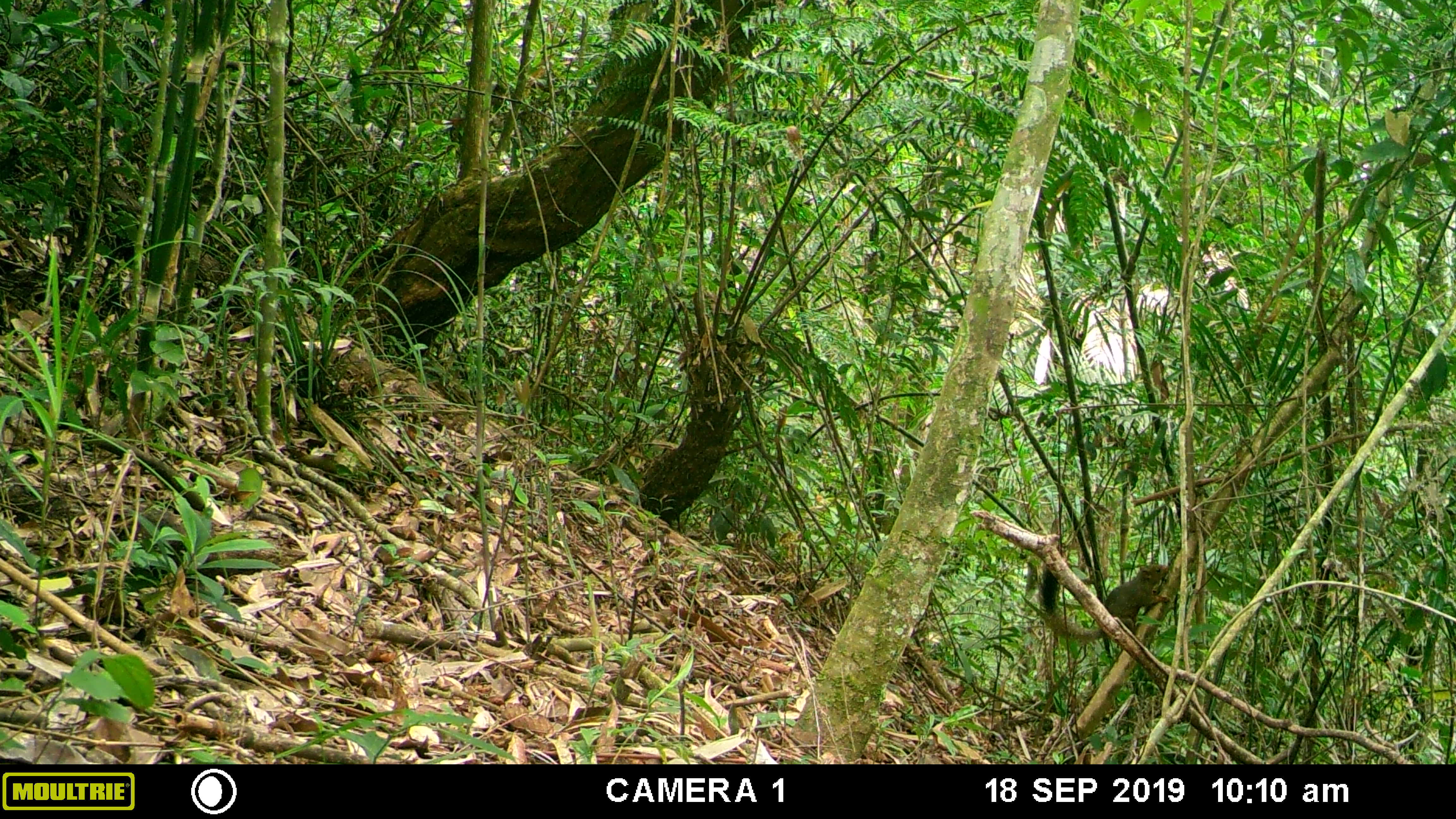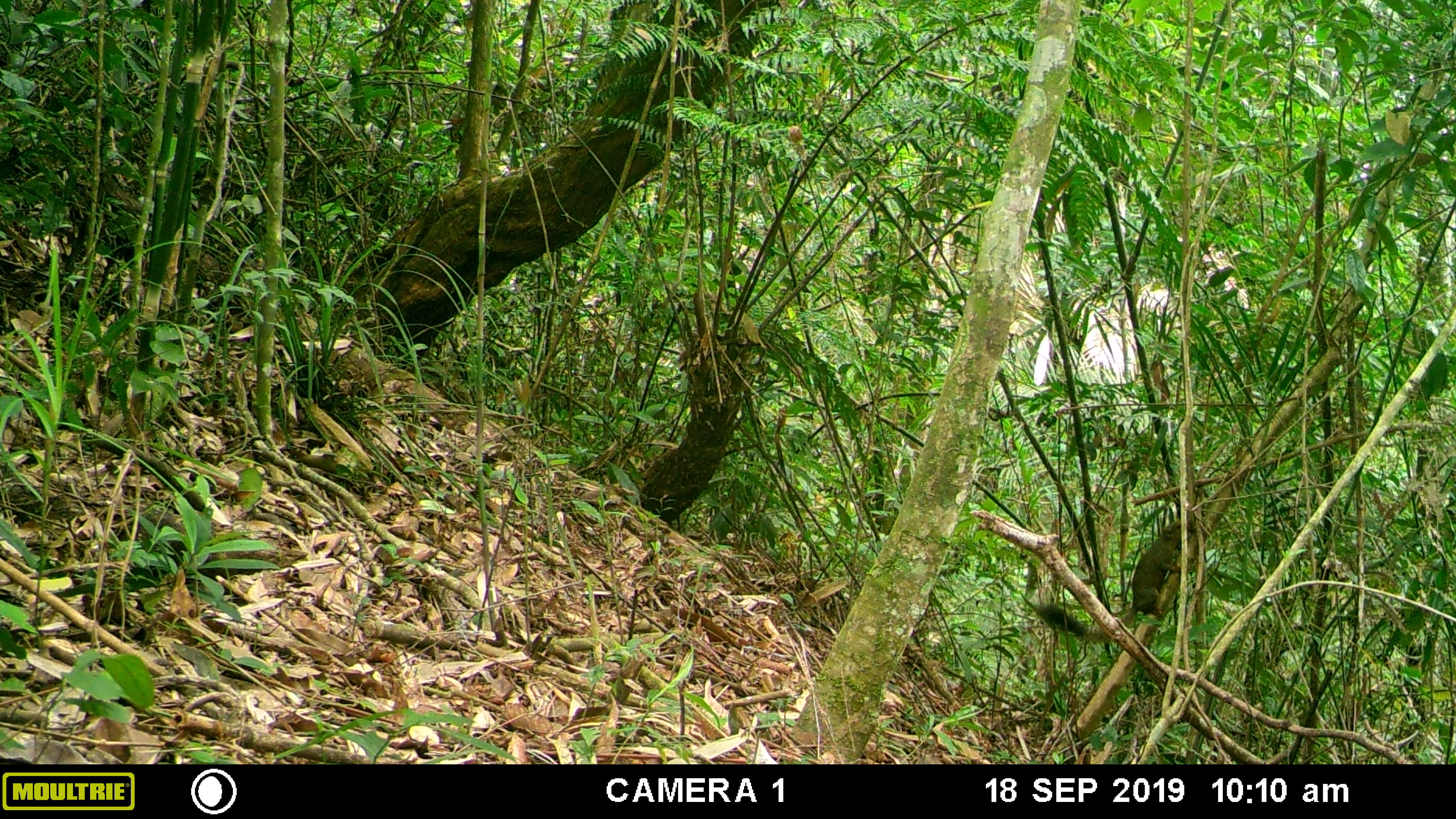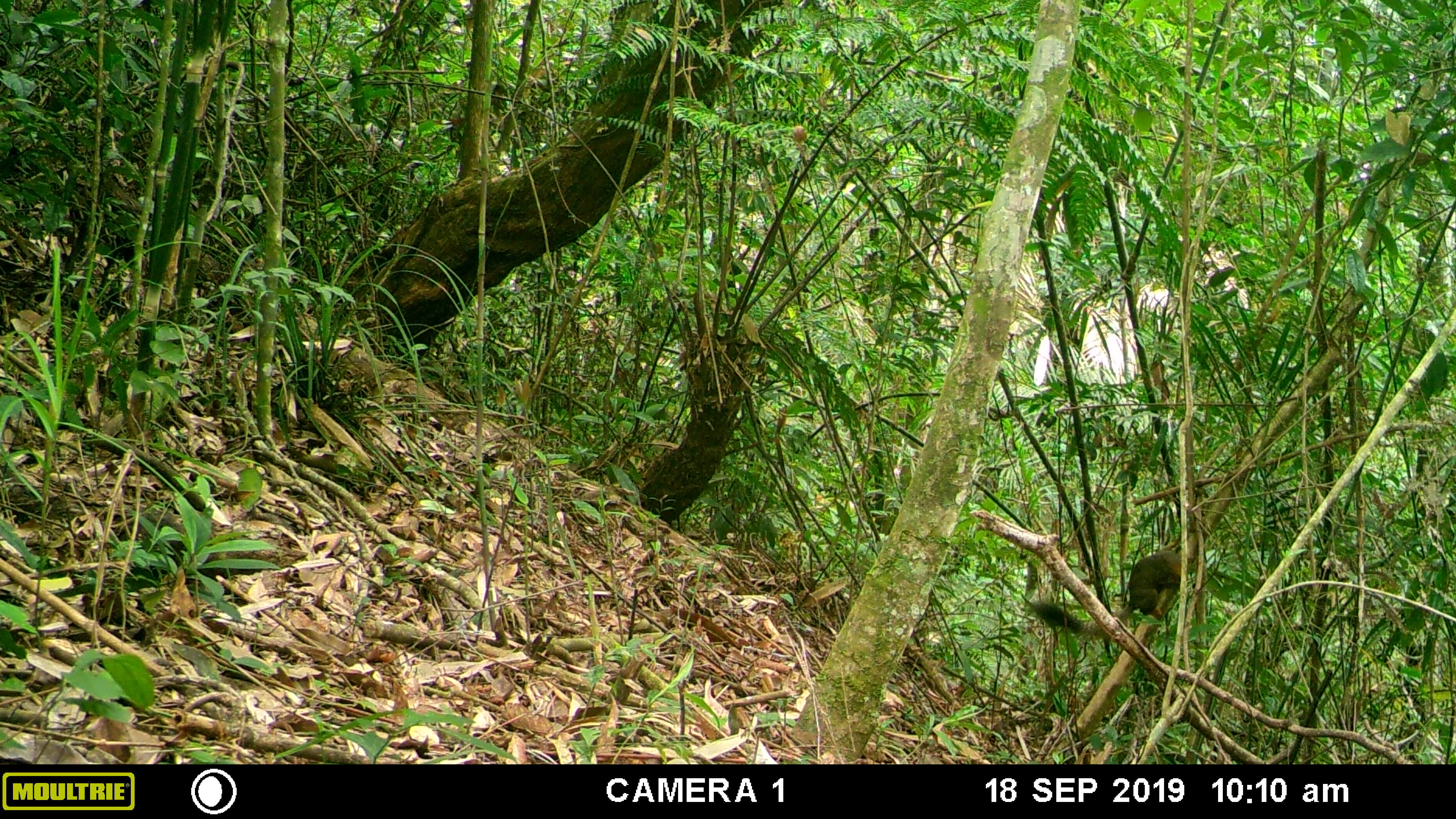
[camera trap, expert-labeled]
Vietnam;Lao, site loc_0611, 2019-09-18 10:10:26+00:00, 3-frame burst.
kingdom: Animalia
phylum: Chordata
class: Mammalia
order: Scandentia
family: Tupaiidae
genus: Tupaia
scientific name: Tupaia belangeri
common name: northern treeshrew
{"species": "northern treeshrew (Tupaia belangeri)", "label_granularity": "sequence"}